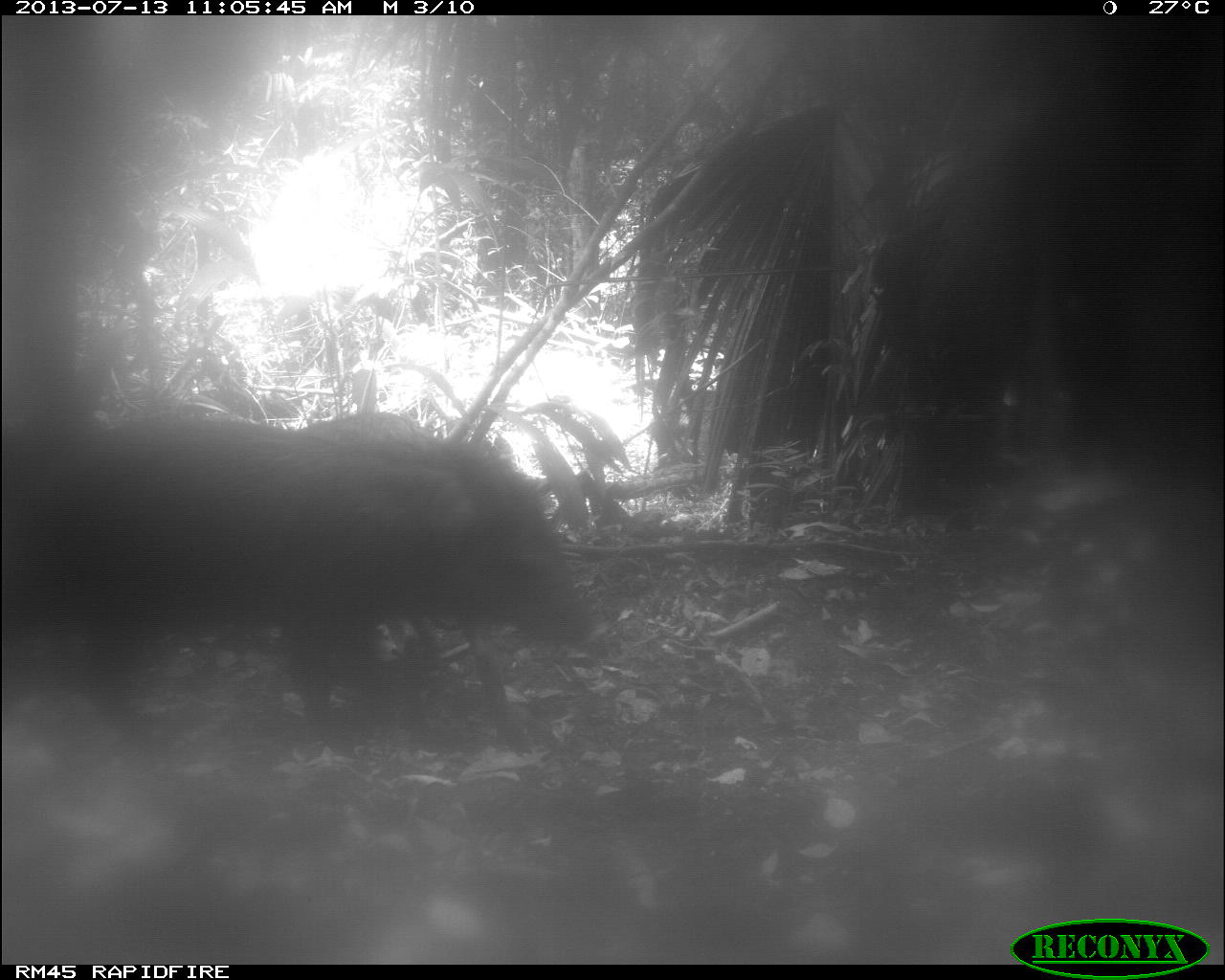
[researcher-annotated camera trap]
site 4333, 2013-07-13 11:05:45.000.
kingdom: Animalia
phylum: Chordata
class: Mammalia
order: Artiodactyla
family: Tayassuidae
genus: Tayassu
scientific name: Tayassu pecari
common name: white-lipped peccary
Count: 4.